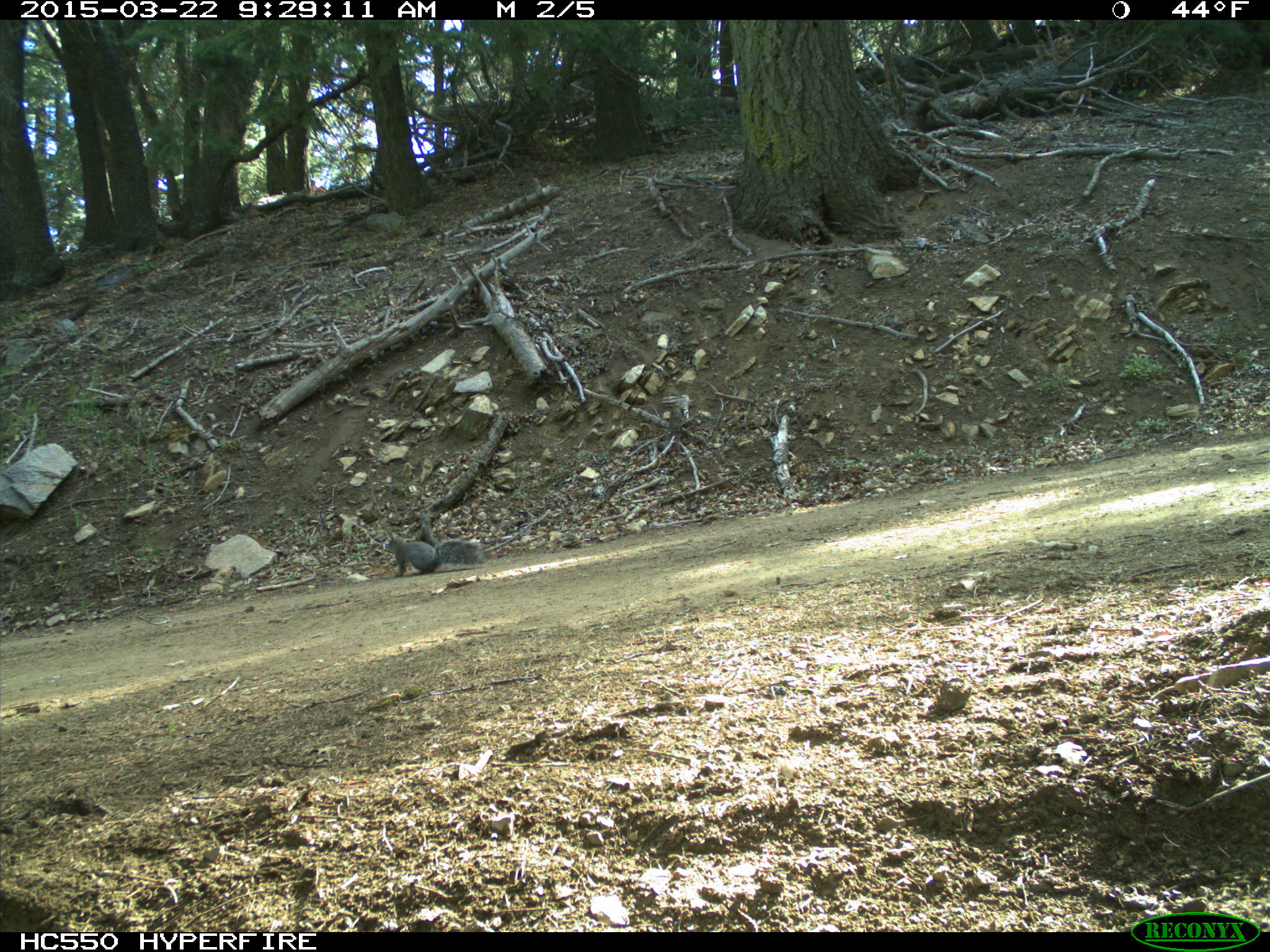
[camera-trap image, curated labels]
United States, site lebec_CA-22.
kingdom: Animalia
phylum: Chordata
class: Mammalia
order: Rodentia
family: Sciuridae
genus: Sciurus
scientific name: Sciurus carolinensis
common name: eastern gray squirrel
Sciurus carolinensis (eastern gray squirrel).